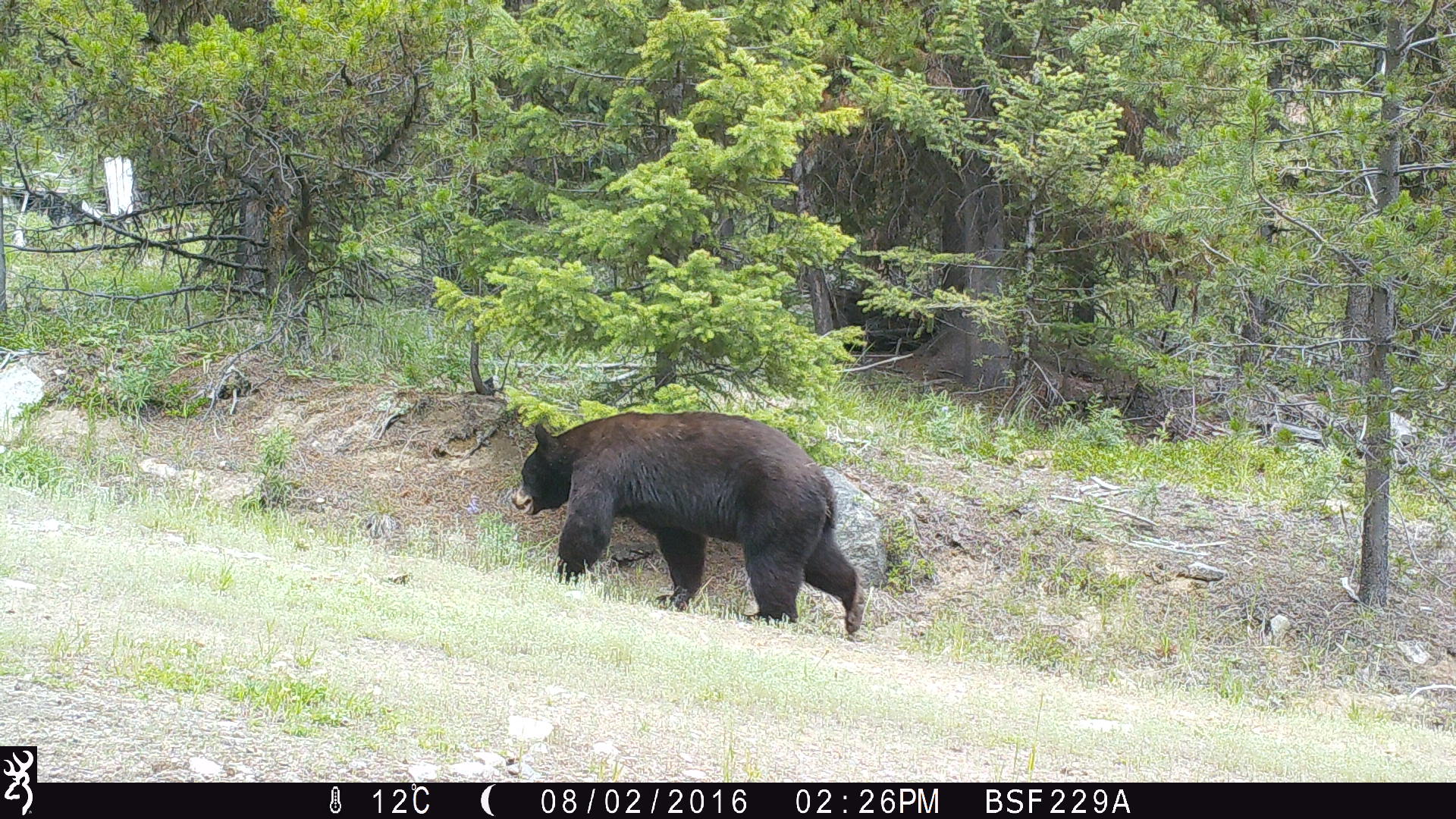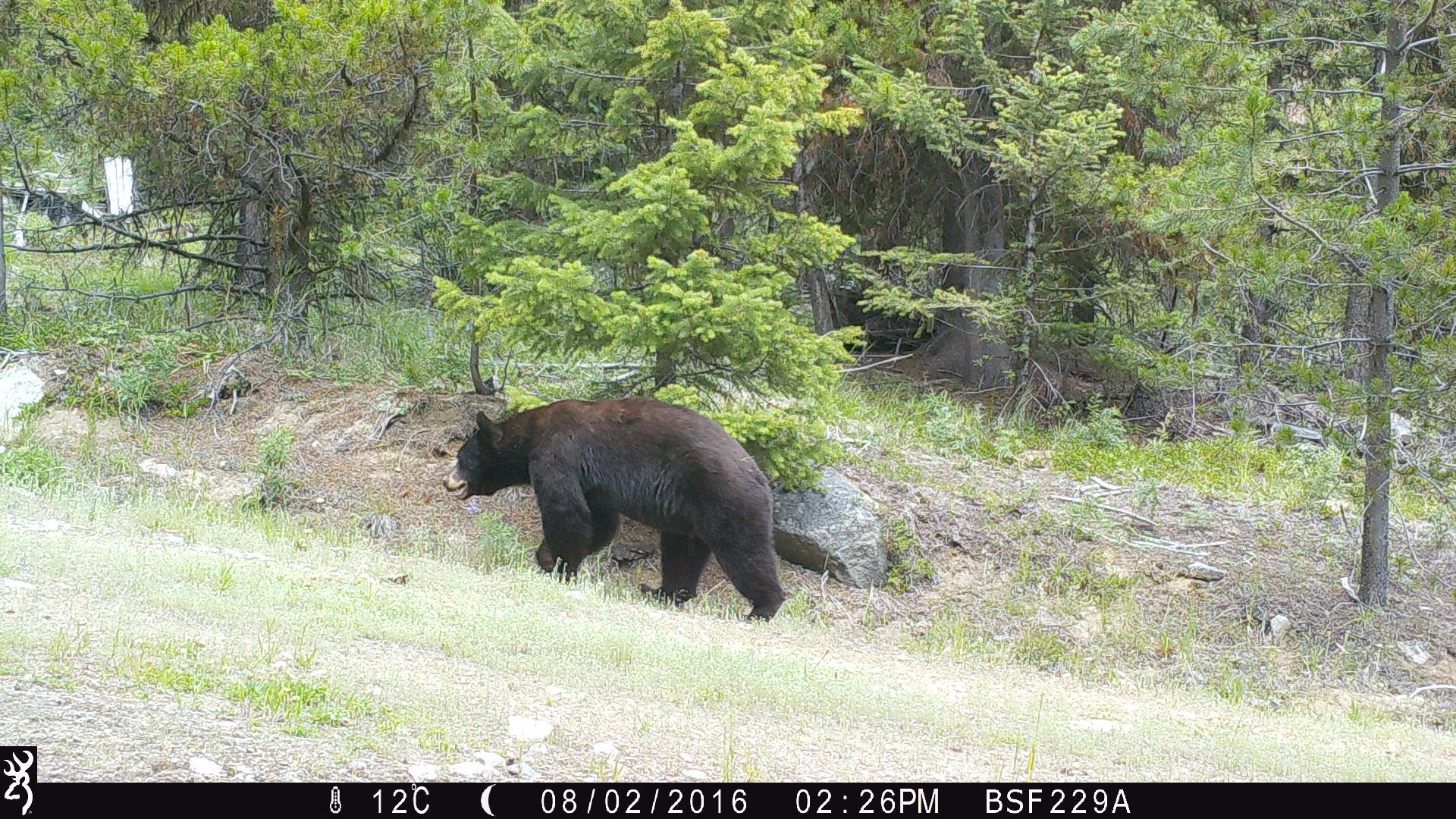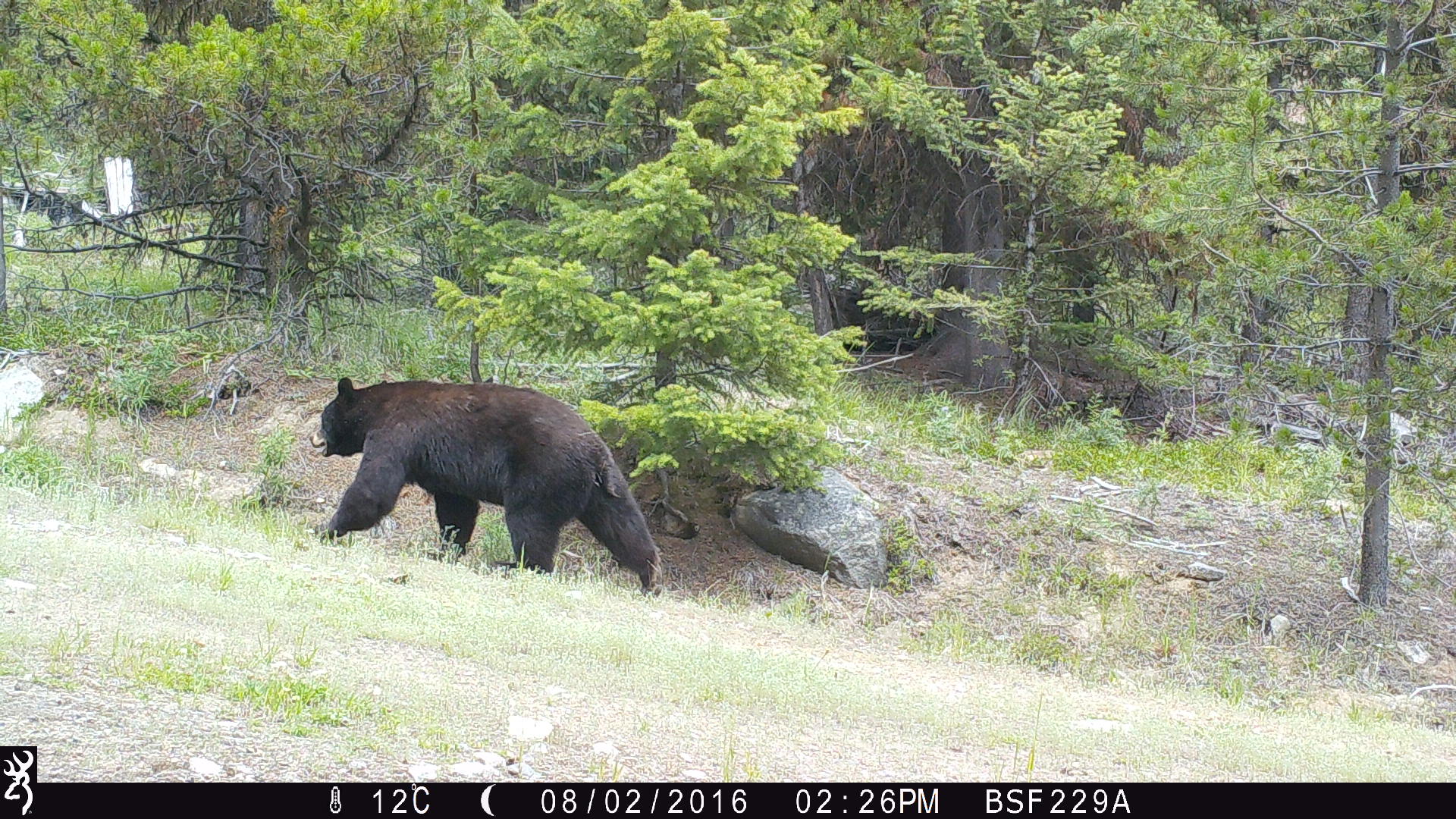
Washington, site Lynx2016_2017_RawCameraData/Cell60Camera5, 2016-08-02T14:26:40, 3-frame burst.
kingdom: Animalia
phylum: Chordata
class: Mammalia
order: Carnivora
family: Ursidae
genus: Ursus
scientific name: Ursus americanus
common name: american black bear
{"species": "Ursus americanus (american black bear)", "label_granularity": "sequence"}